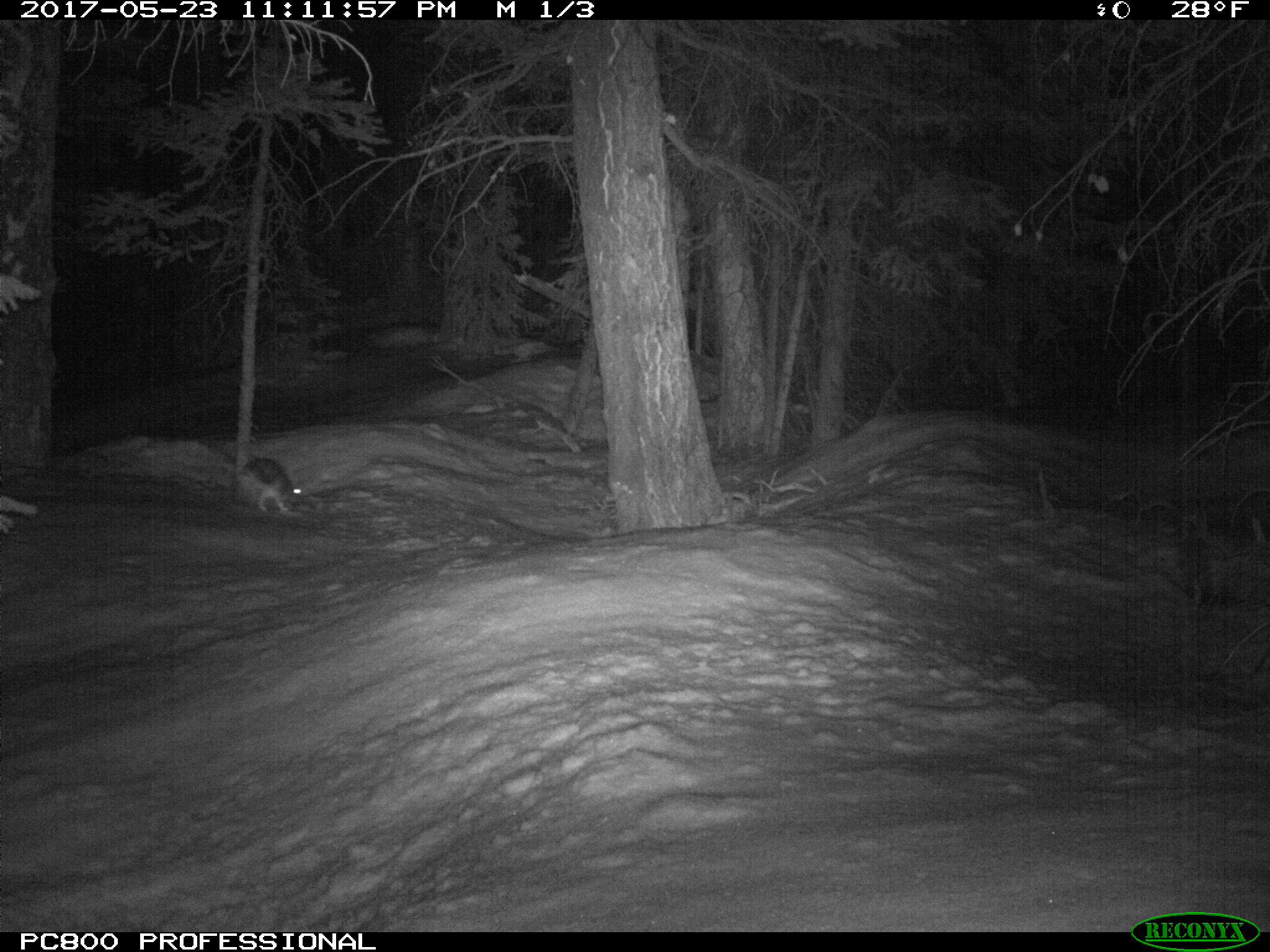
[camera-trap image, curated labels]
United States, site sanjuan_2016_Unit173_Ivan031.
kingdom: Animalia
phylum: Chordata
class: Mammalia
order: Lagomorpha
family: Leporidae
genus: Lepus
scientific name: Lepus americanus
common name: snowshoe hare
Lepus americanus (snowshoe hare).